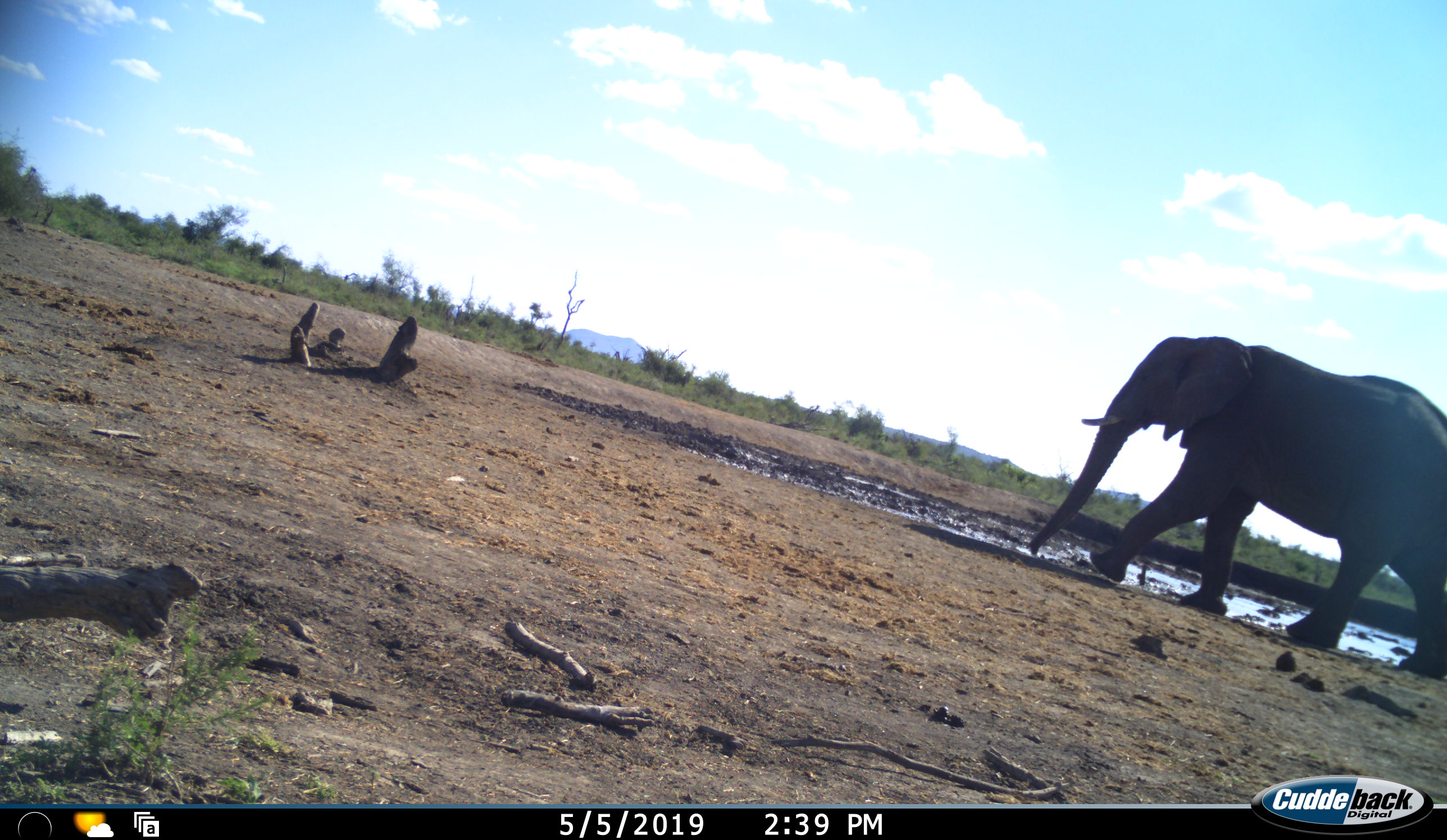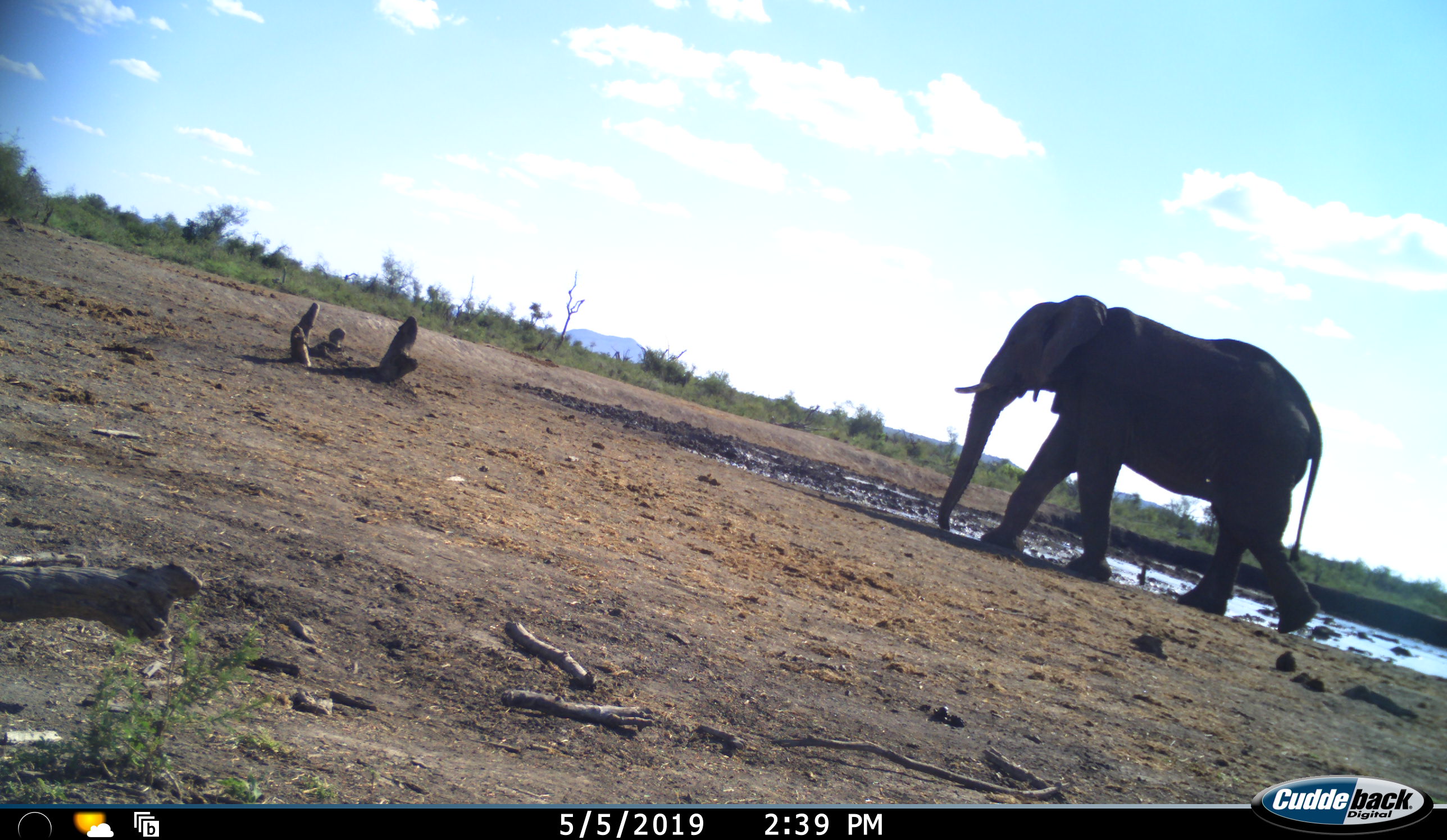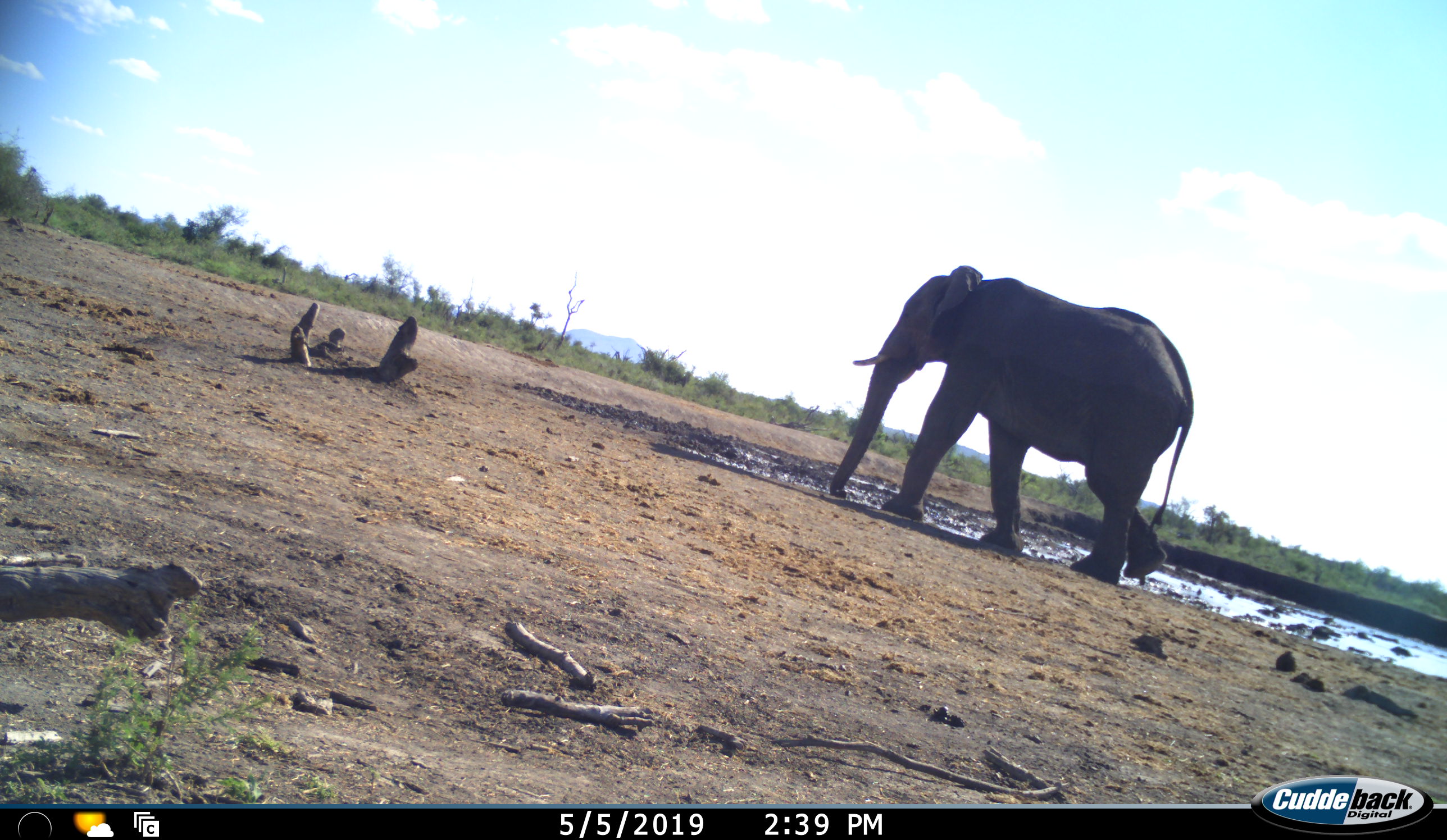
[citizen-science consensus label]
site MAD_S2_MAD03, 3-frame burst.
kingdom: Animalia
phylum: Chordata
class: Mammalia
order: Proboscidea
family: Elephantidae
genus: Loxodonta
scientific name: Loxodonta africana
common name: african bush elephant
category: elephant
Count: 1.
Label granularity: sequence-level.